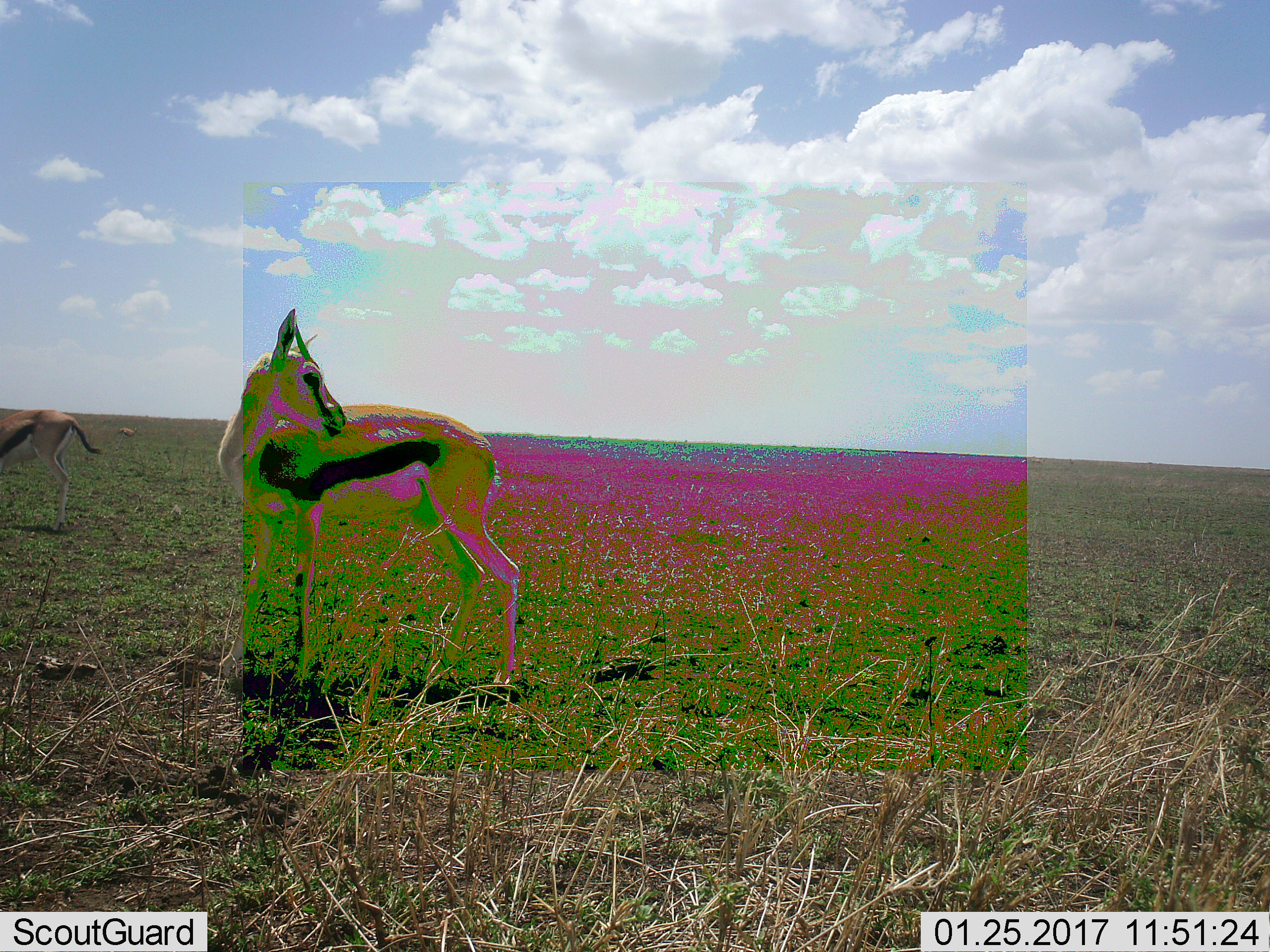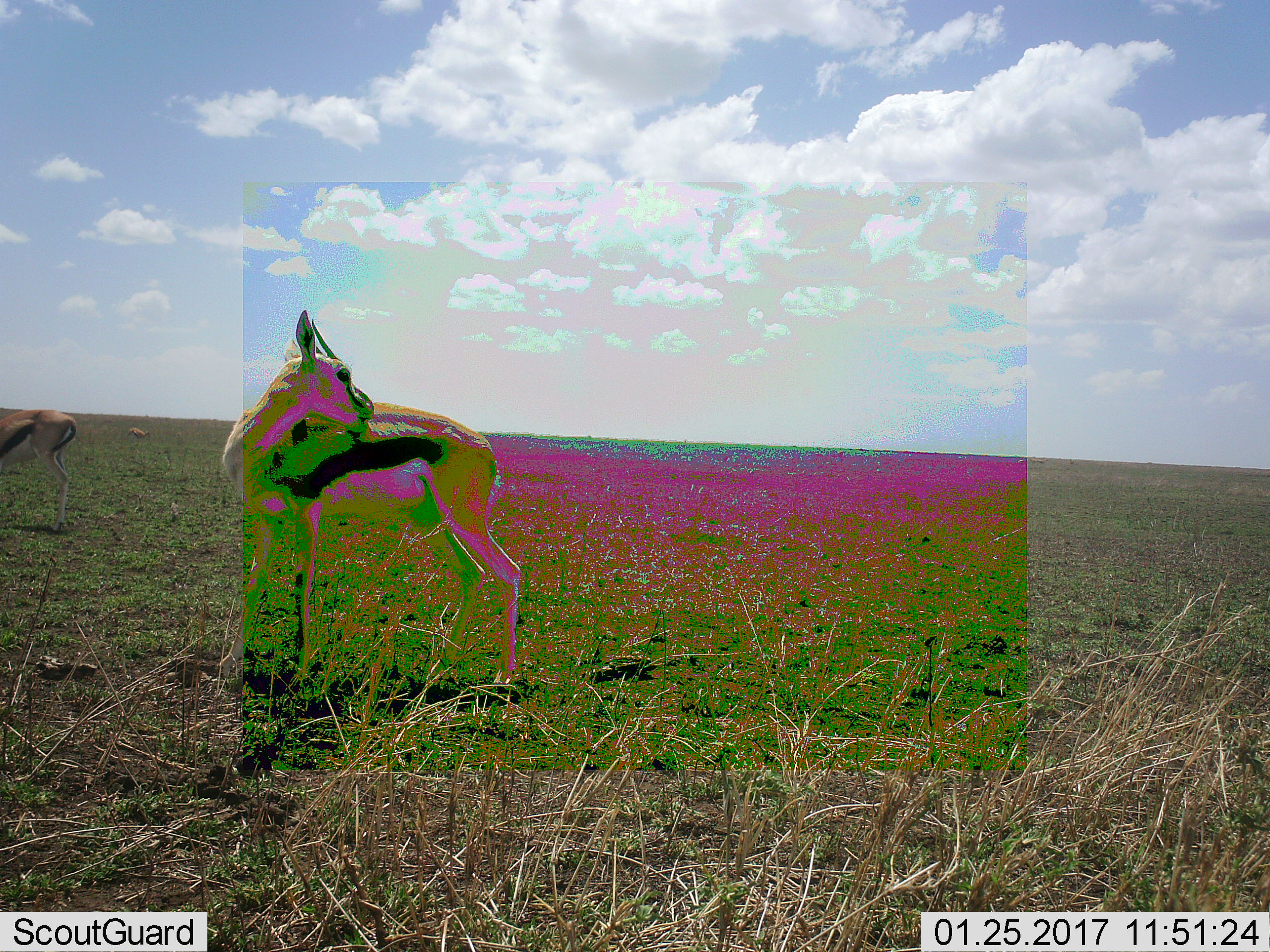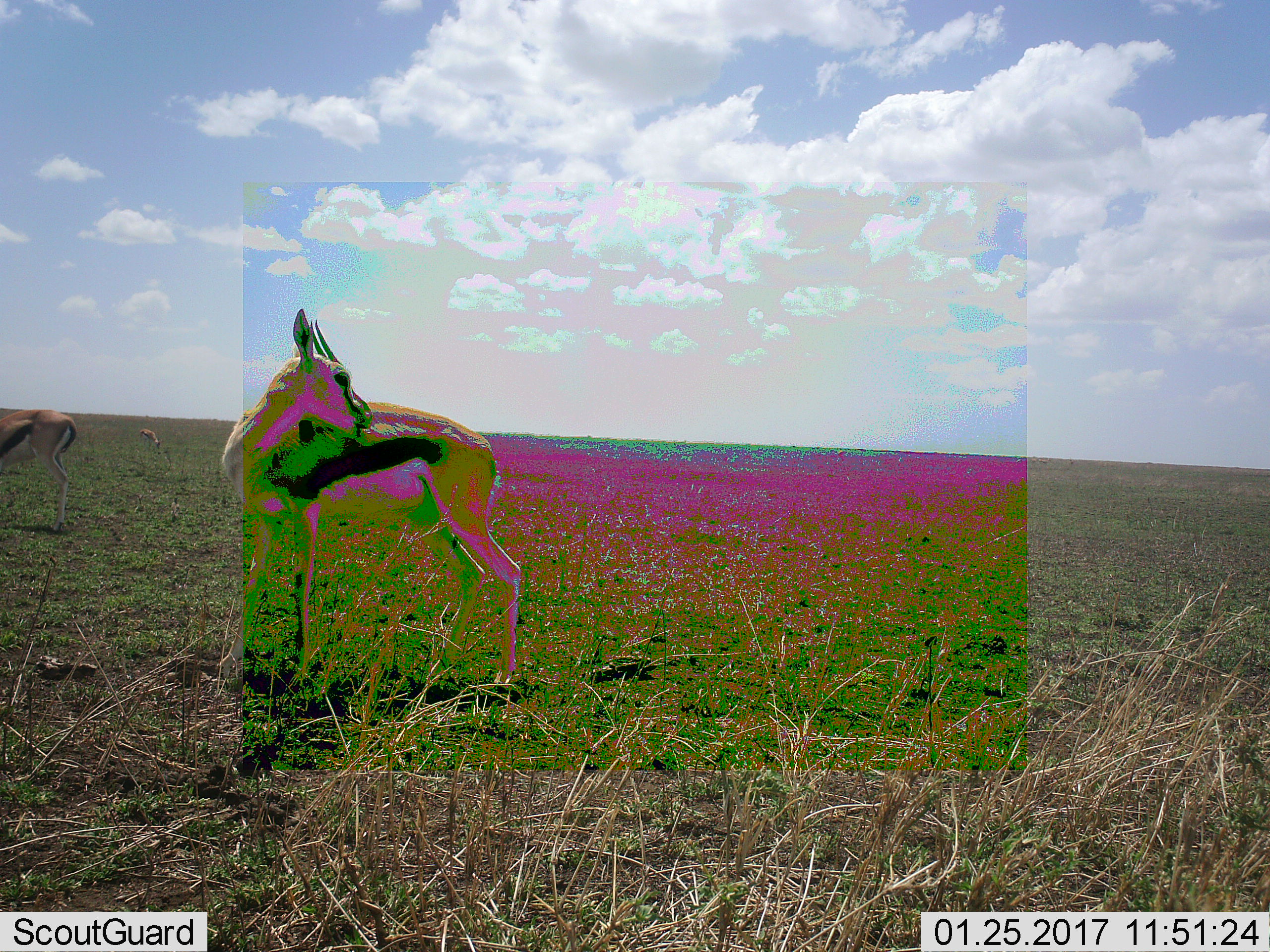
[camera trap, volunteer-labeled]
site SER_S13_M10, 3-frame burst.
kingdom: Animalia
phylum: Chordata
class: Mammalia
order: Artiodactyla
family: Bovidae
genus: Eudorcas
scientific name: Eudorcas thomsonii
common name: thomson's gazelle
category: gazellethomsons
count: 3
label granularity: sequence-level